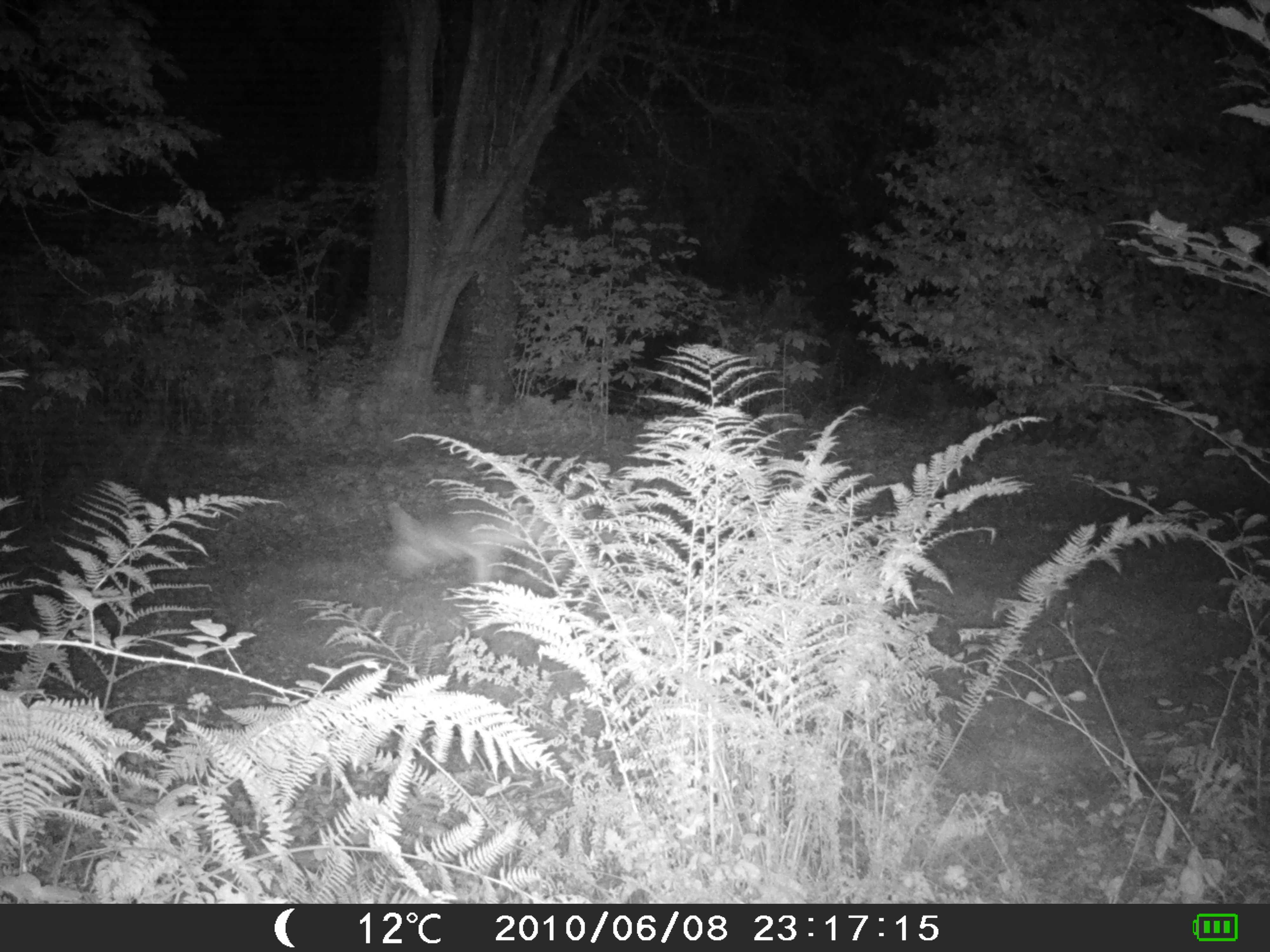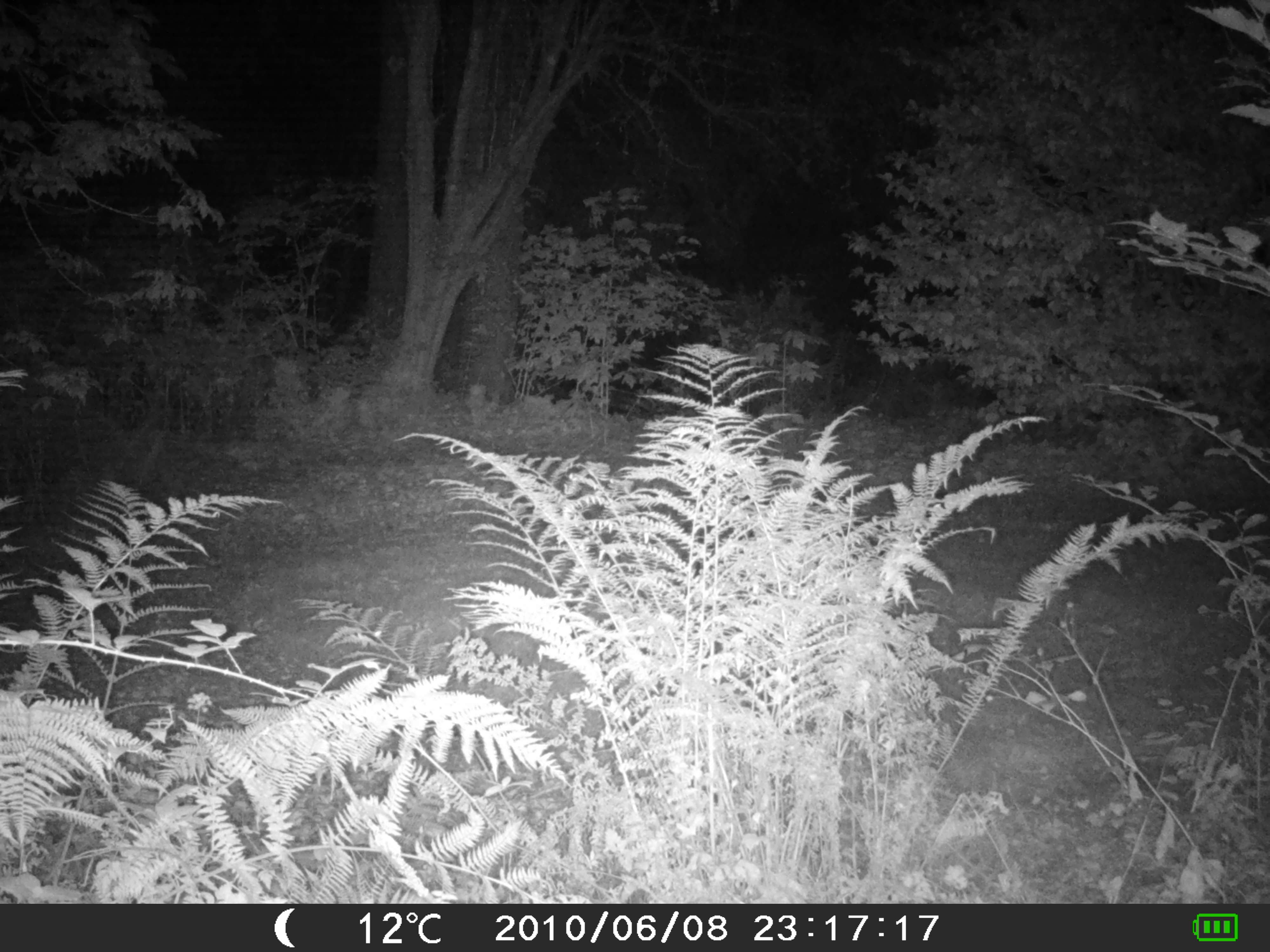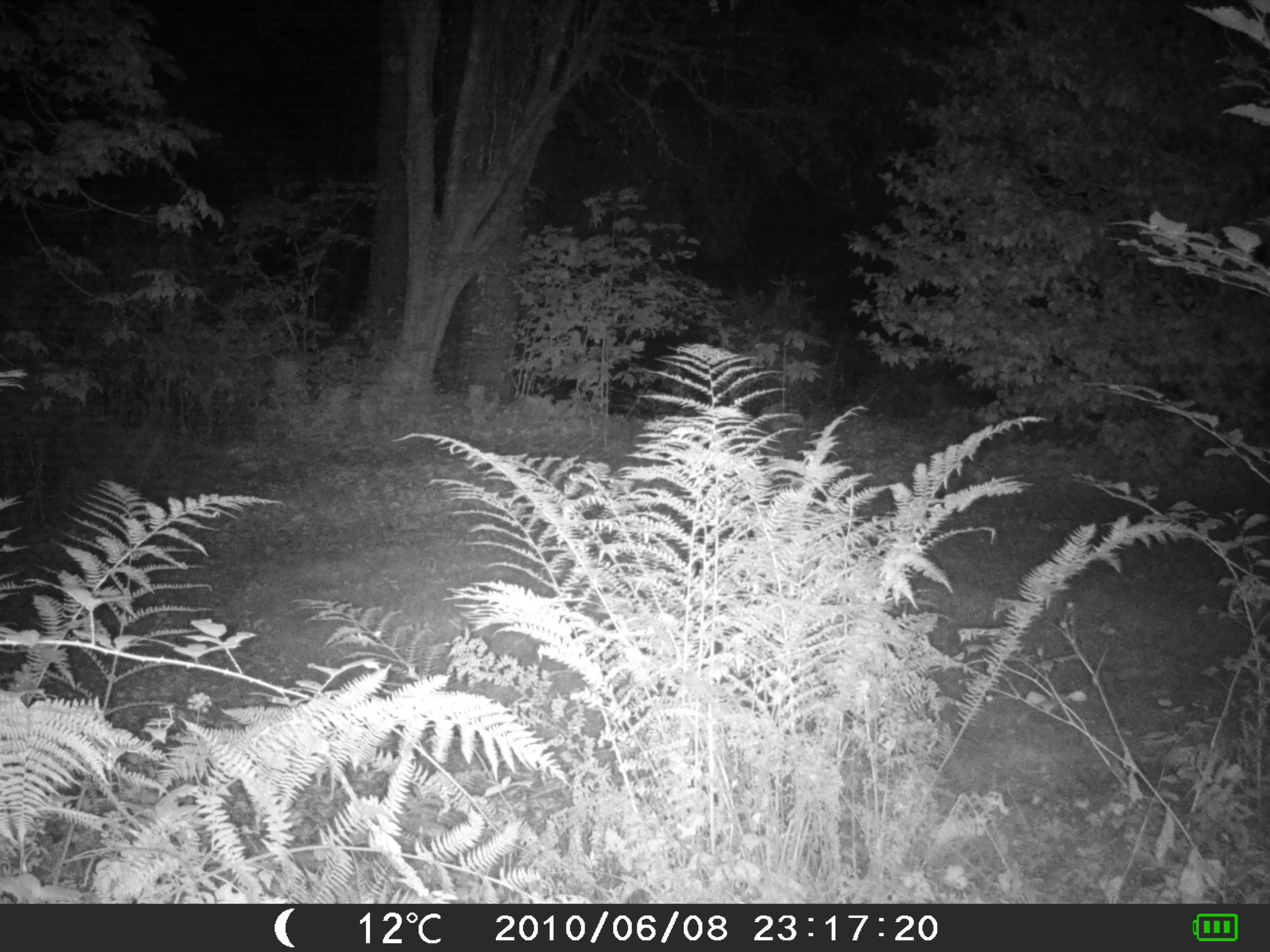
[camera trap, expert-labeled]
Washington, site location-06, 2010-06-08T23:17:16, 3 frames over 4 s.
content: unidentified animal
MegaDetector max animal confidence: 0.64